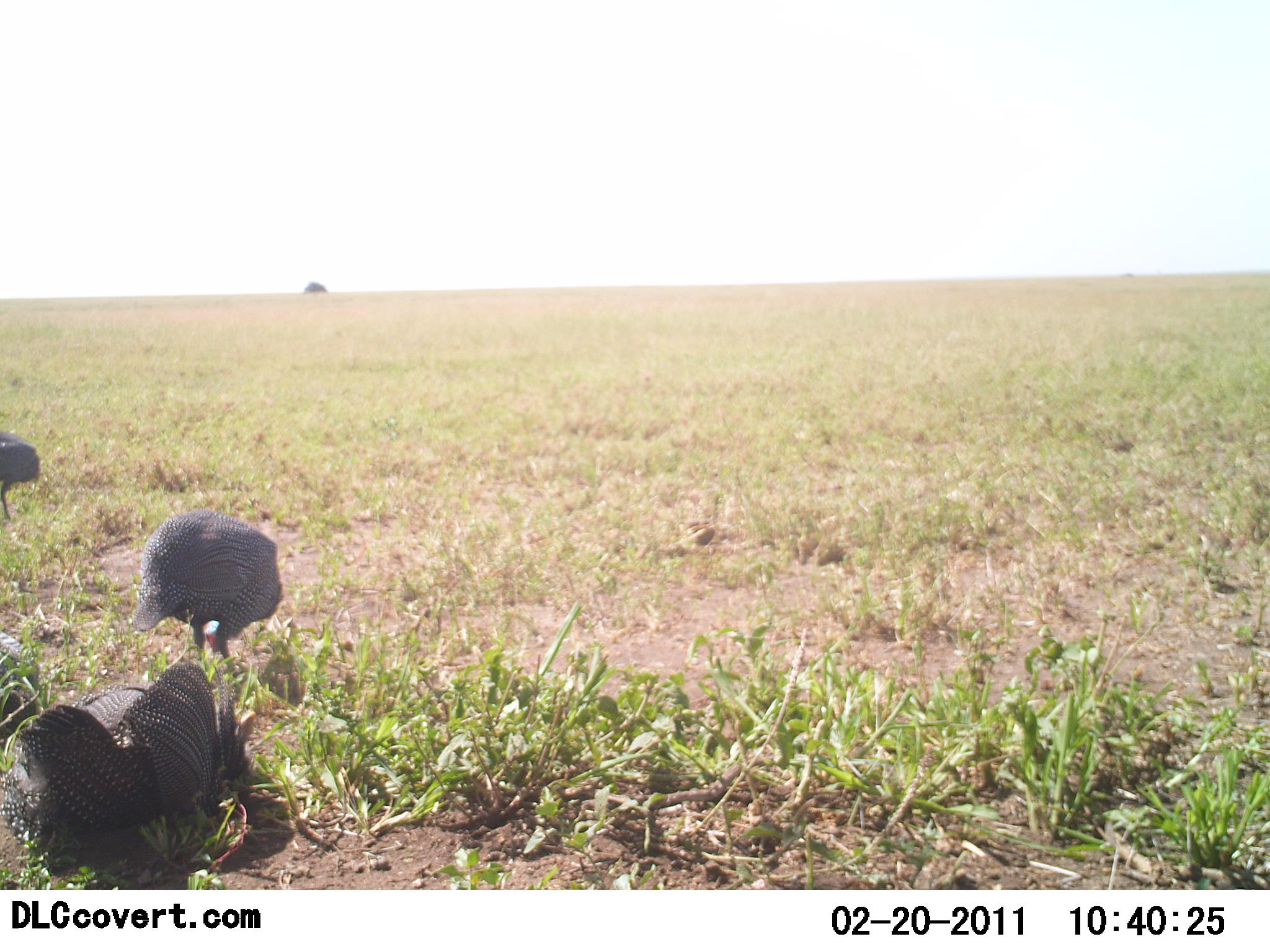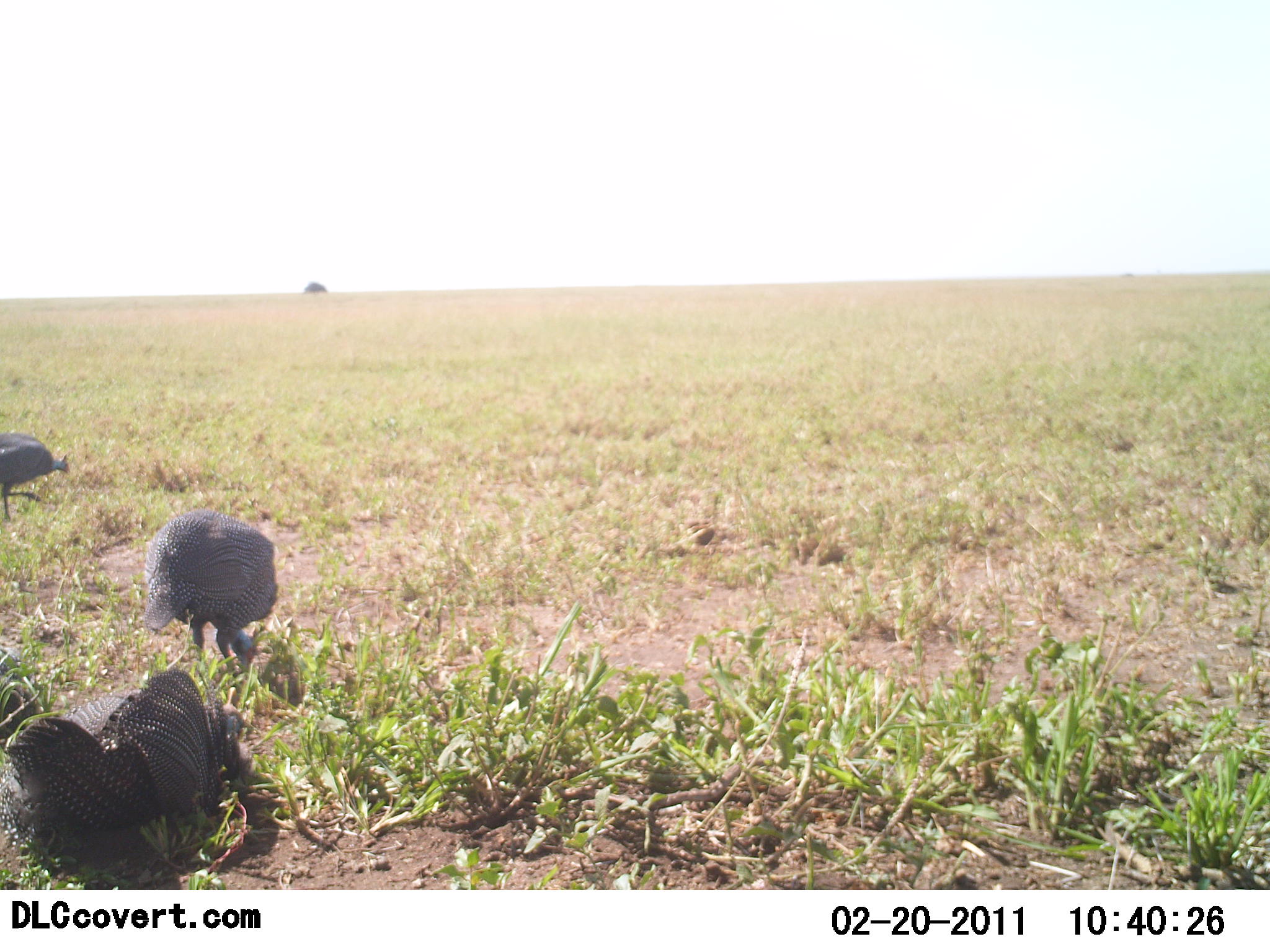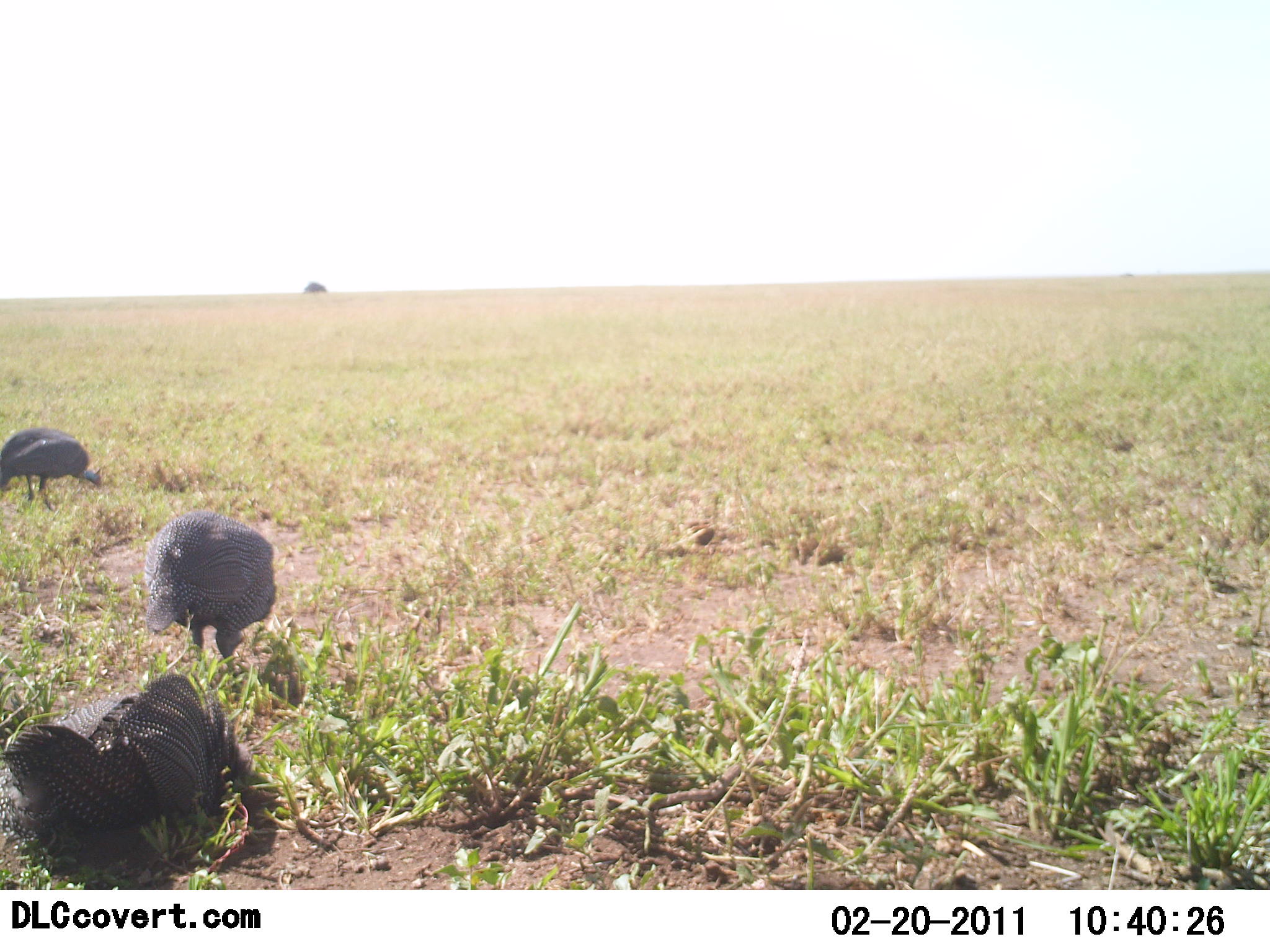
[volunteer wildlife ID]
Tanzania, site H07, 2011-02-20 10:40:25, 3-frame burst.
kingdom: Animalia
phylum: Chordata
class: Aves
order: Galliformes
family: Numididae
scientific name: Numididae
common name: guinea fowl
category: guineafowl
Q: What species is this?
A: Guineafowl (guinea fowl) (Numididae).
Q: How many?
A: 3.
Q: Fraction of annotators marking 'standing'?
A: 23%.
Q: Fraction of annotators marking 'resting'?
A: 8%.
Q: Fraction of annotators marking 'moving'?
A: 23%.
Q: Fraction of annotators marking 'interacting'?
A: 0%.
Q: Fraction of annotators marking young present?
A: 0%.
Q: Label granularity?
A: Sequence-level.